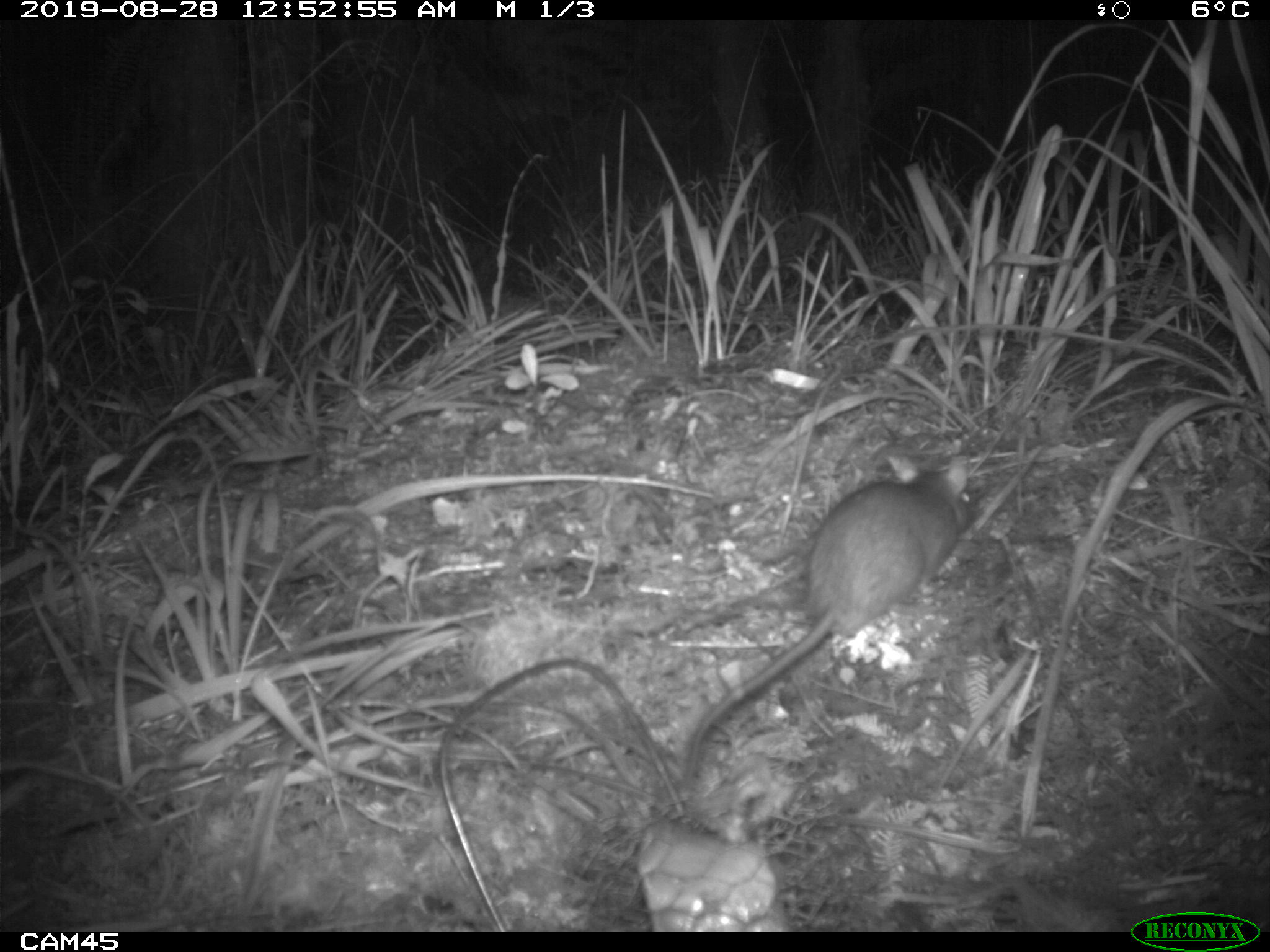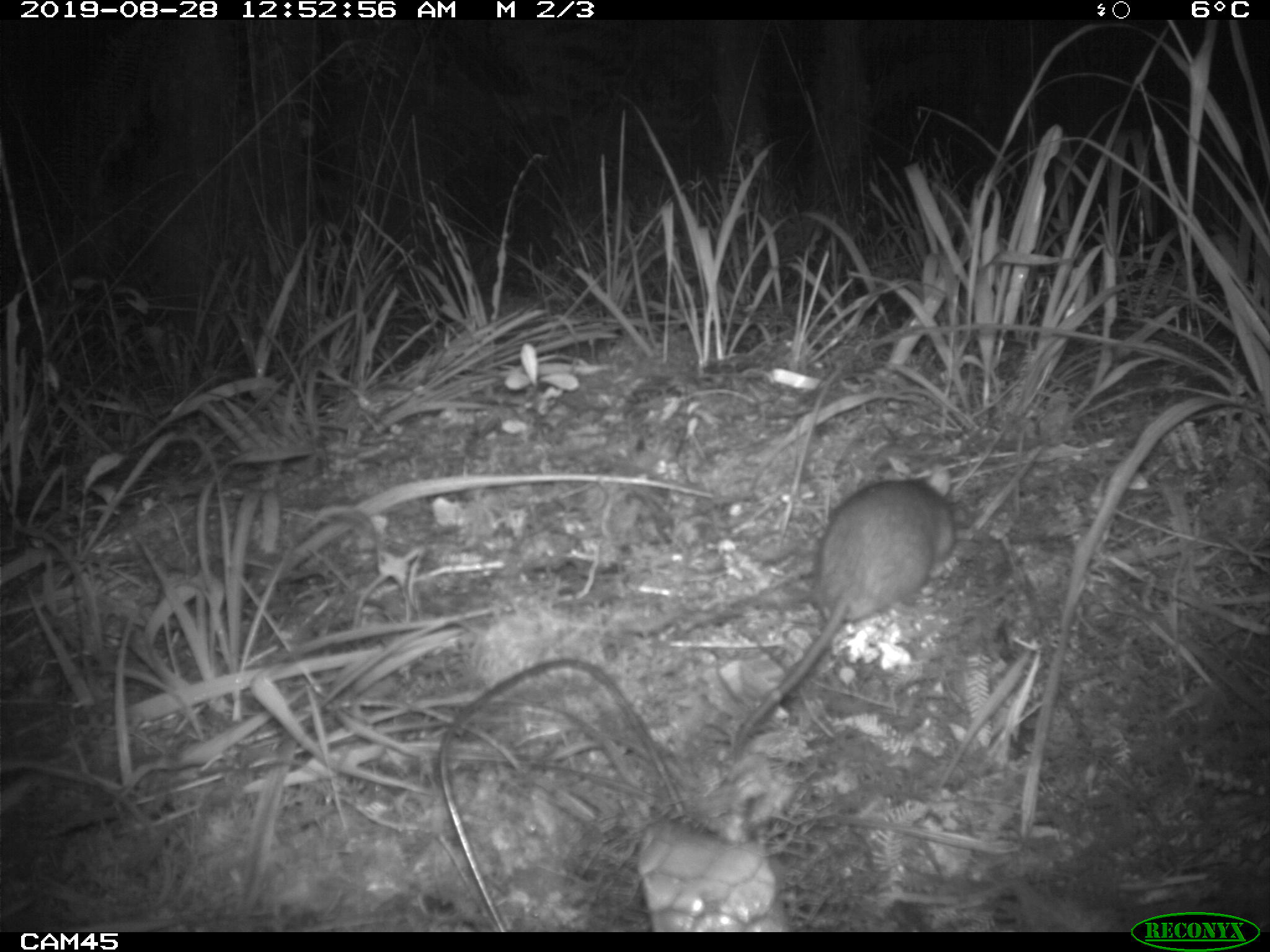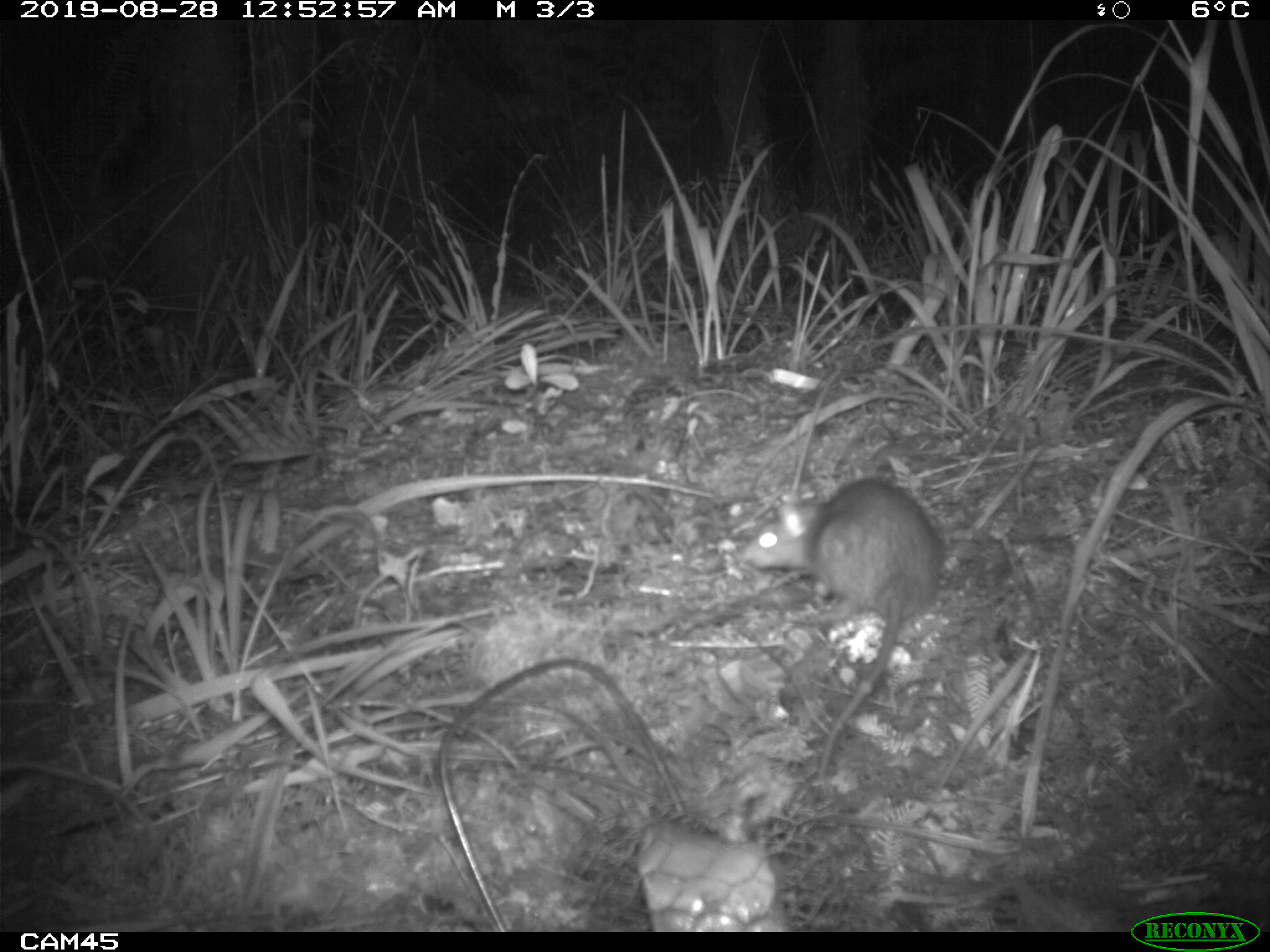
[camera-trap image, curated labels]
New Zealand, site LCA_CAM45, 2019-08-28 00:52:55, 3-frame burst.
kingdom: Animalia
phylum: Chordata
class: Mammalia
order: Rodentia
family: Muridae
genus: Rattus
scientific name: Rattus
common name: rat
Rat (Rattus).